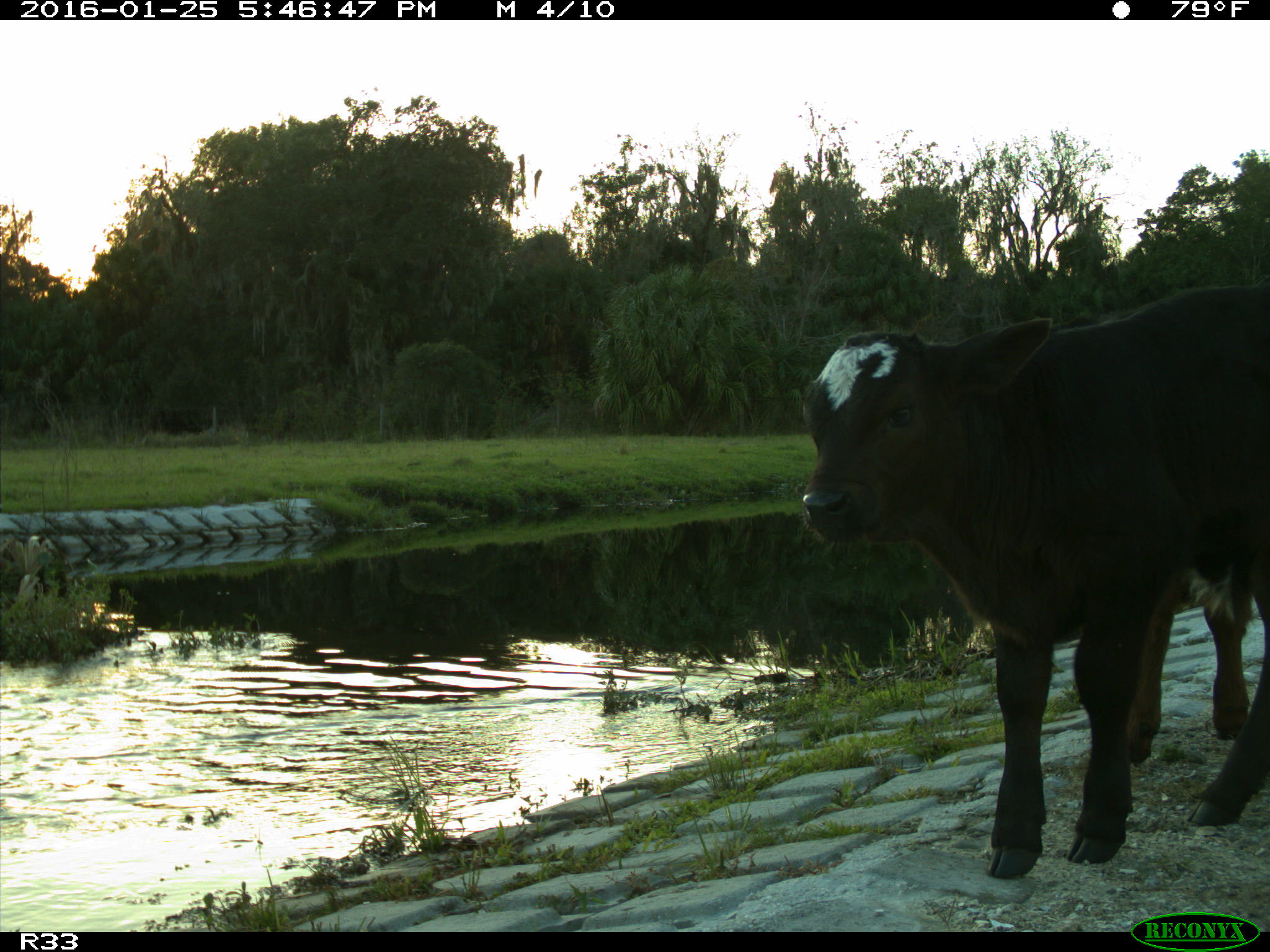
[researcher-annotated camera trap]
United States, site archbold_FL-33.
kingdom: Animalia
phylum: Chordata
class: Mammalia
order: Artiodactyla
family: Bovidae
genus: Bos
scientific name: Bos taurus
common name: domestic cow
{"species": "Bos taurus (domestic cow)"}